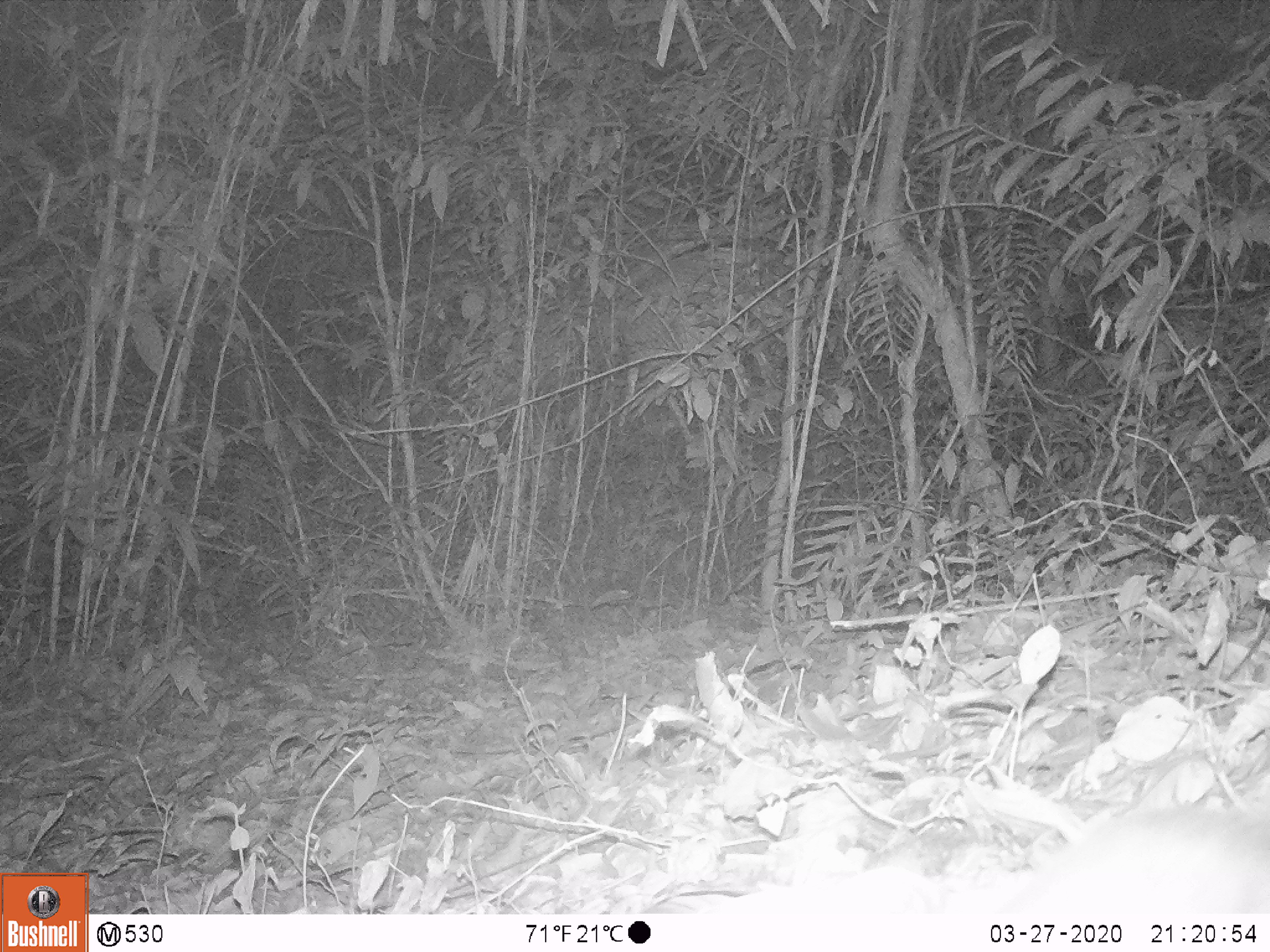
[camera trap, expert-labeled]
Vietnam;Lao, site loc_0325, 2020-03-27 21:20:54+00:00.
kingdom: Animalia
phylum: Chordata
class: Mammalia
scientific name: Mammalia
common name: mammal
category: unidentified small mammal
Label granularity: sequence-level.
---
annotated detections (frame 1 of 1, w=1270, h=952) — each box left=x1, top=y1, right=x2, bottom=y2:
unidentified small mammal: left=993, top=802, right=1270, bottom=915